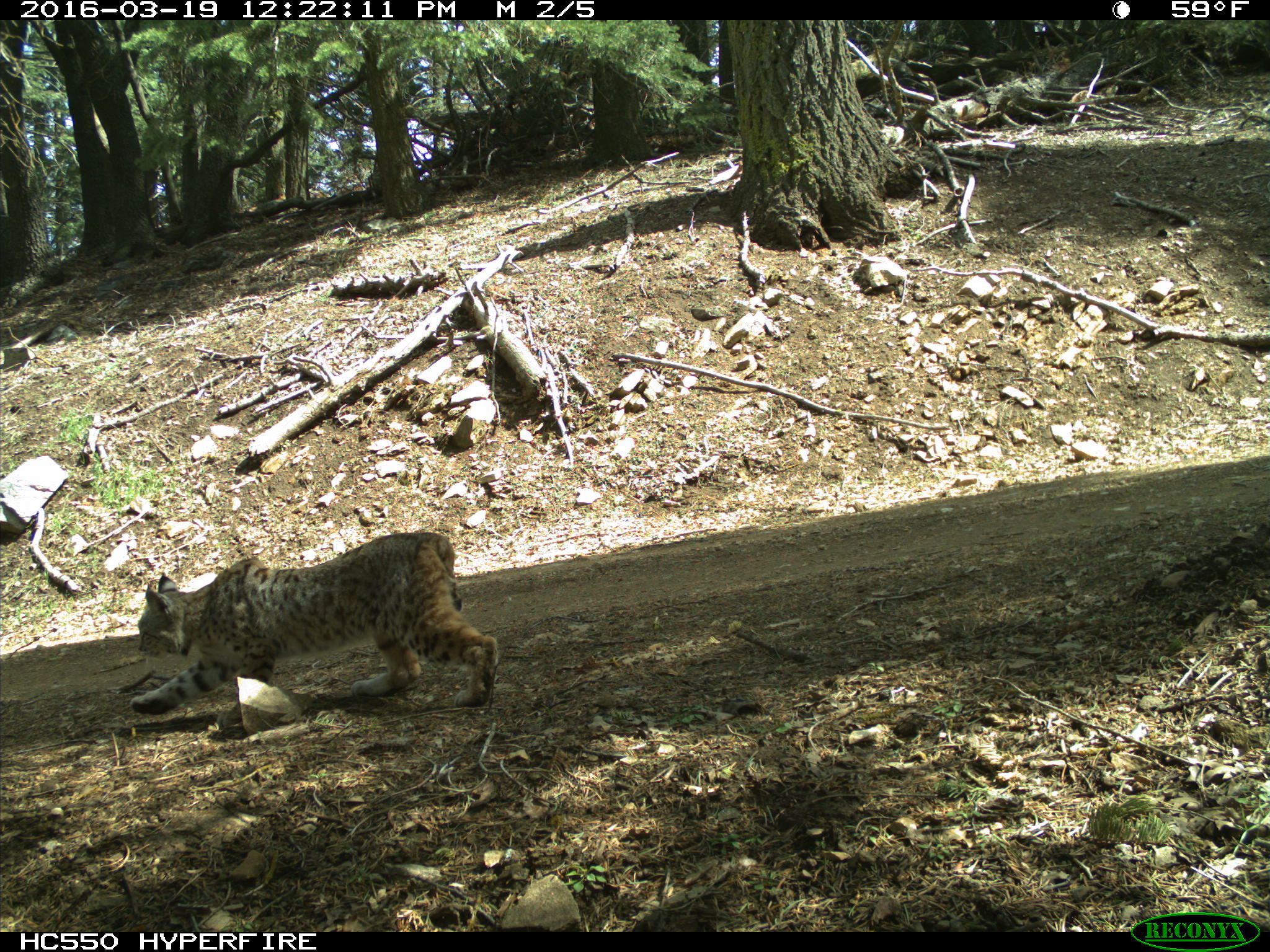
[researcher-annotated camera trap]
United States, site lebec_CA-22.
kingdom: Animalia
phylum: Chordata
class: Mammalia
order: Carnivora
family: Felidae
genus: Lynx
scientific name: Lynx rufus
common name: bobcat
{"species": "Lynx rufus (bobcat)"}